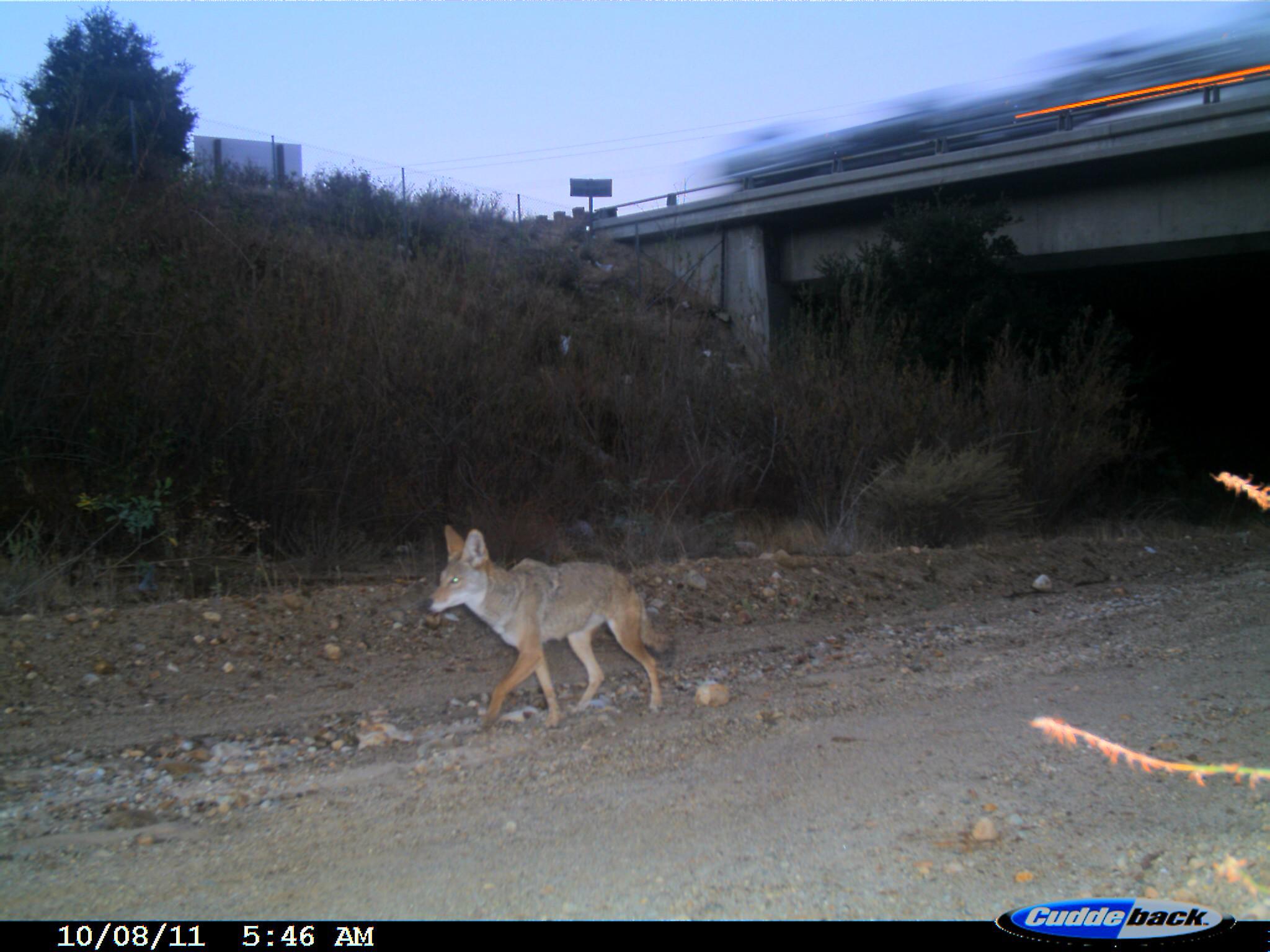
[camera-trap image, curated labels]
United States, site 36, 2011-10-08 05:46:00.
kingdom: Animalia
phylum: Chordata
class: Mammalia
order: Carnivora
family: Canidae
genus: Canis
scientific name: Canis latrans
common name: coyote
Coyote (Canis latrans).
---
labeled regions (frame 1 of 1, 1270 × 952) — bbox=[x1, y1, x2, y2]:
coyote: bbox=[419, 523, 673, 731]